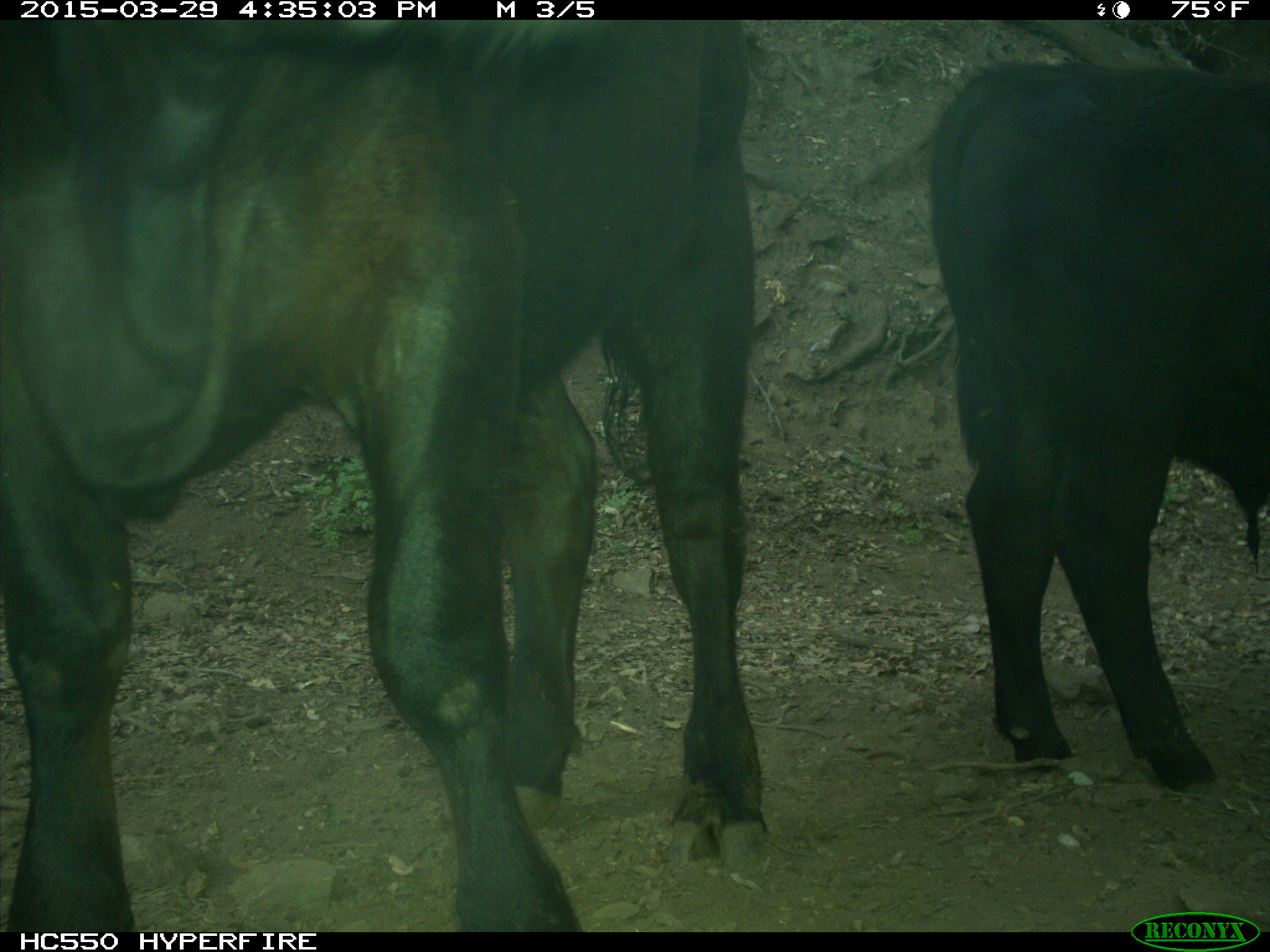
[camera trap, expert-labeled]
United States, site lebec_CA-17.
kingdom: Animalia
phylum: Chordata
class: Mammalia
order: Artiodactyla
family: Bovidae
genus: Bos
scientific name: Bos taurus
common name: domestic cow